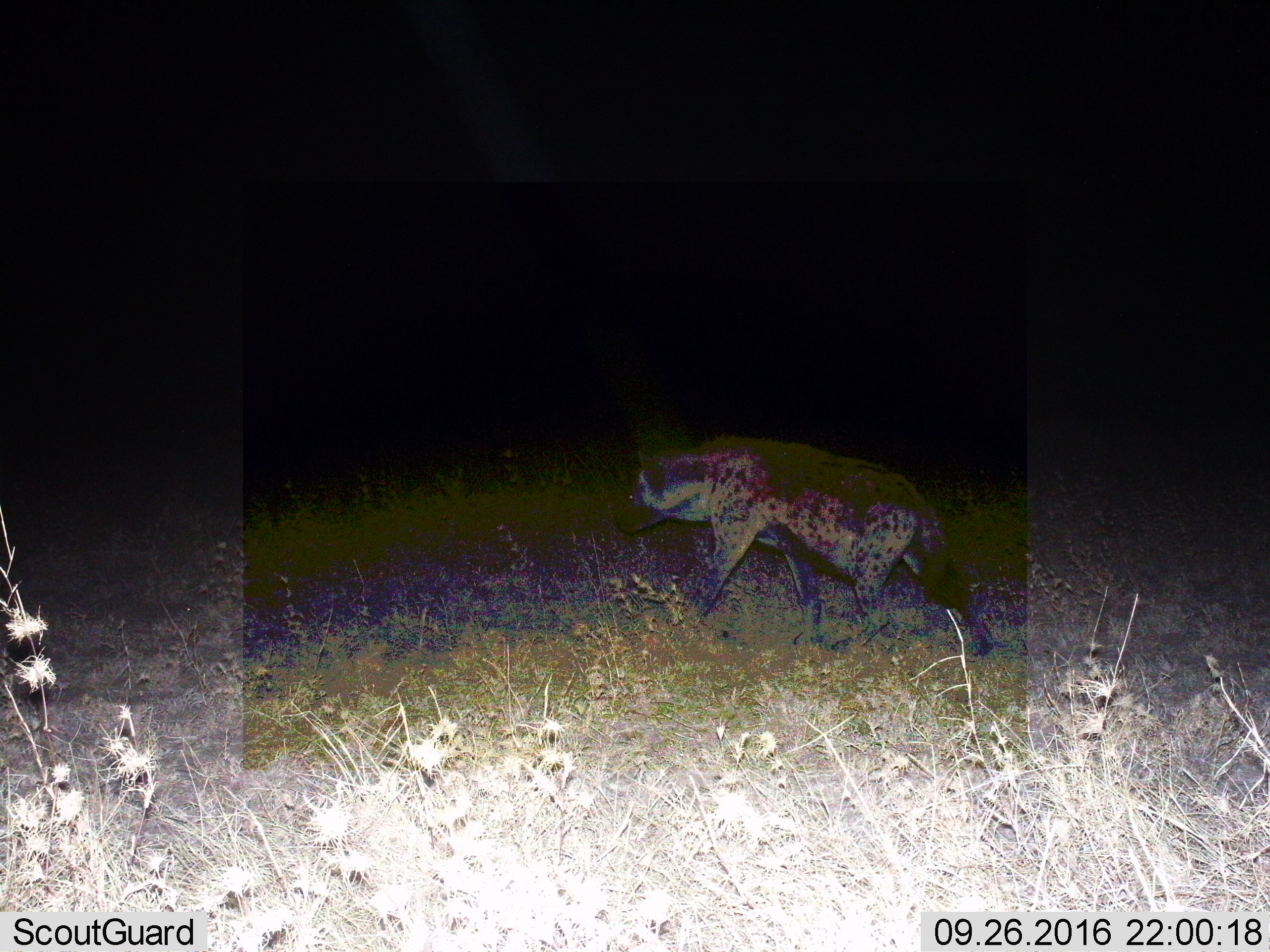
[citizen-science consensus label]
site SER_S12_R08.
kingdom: Animalia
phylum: Chordata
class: Mammalia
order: Carnivora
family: Hyaenidae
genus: Crocuta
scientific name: Crocuta crocuta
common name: spotted hyena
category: hyenaspotted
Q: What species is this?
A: Hyenaspotted (spotted hyena) (Crocuta crocuta).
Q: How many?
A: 1.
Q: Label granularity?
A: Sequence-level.